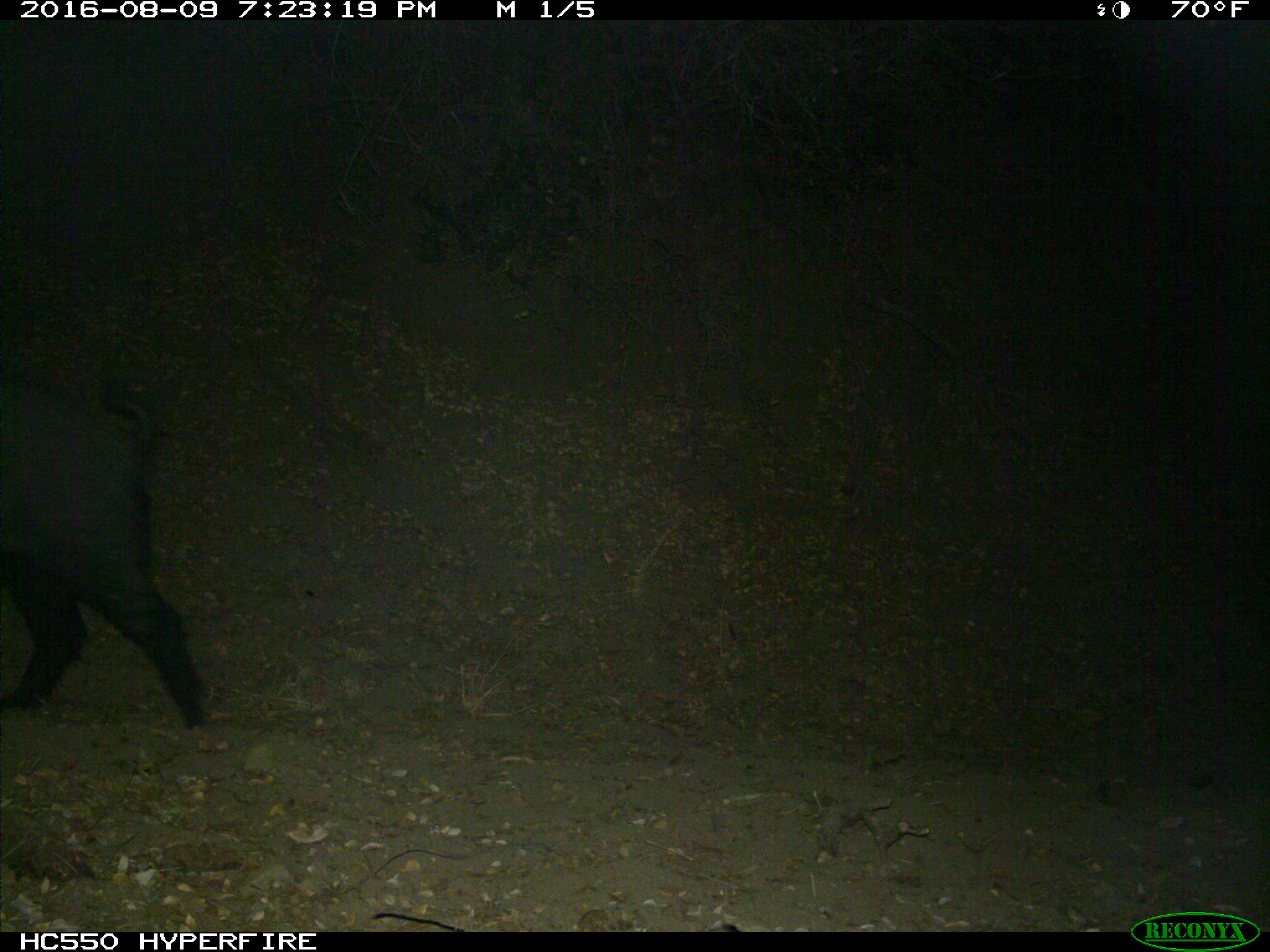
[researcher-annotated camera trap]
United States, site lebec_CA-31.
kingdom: Animalia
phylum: Chordata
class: Mammalia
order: Artiodactyla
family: Suidae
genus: Sus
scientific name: Sus scrofa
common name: wild boar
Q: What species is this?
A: Sus scrofa (wild boar).